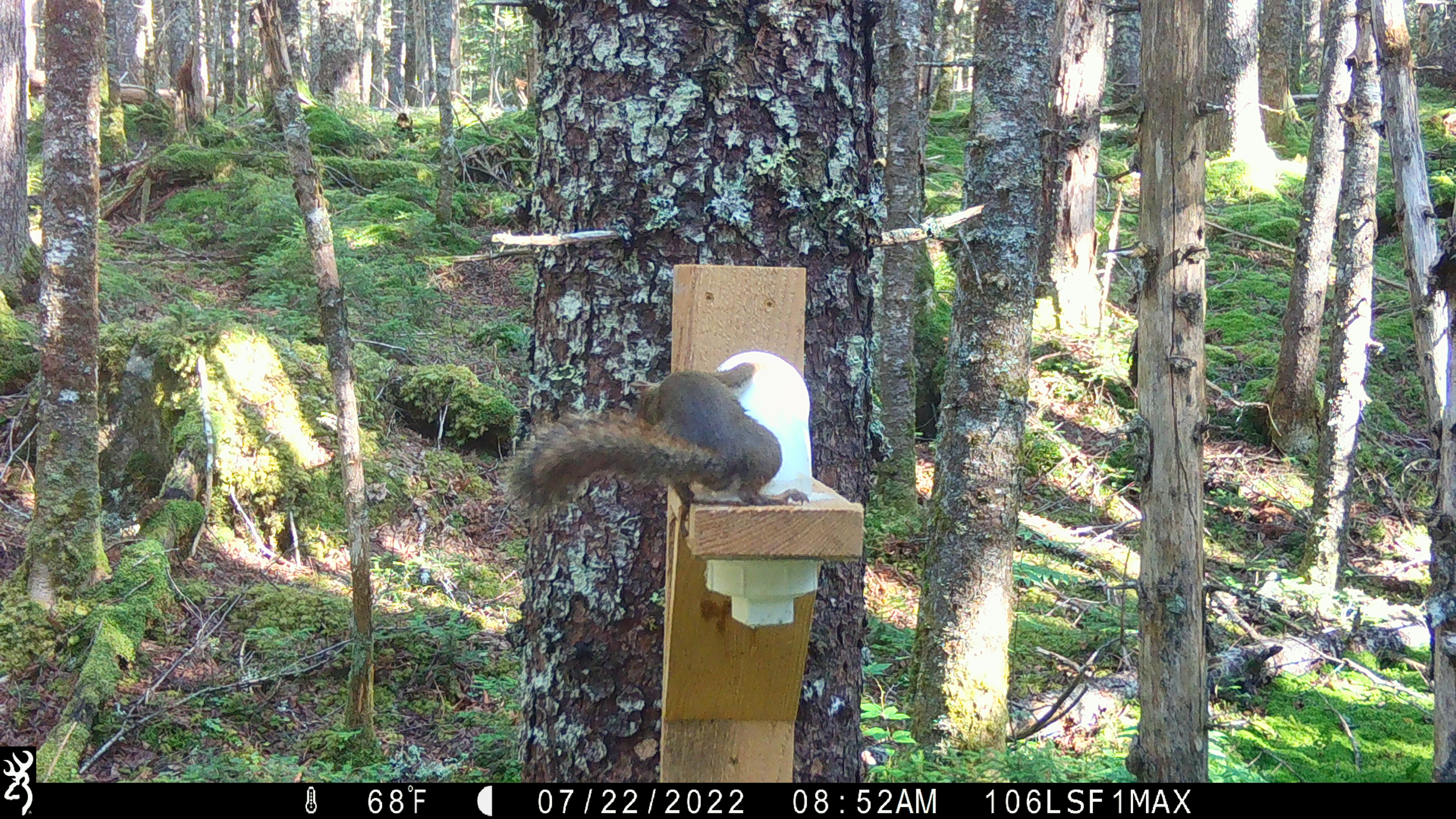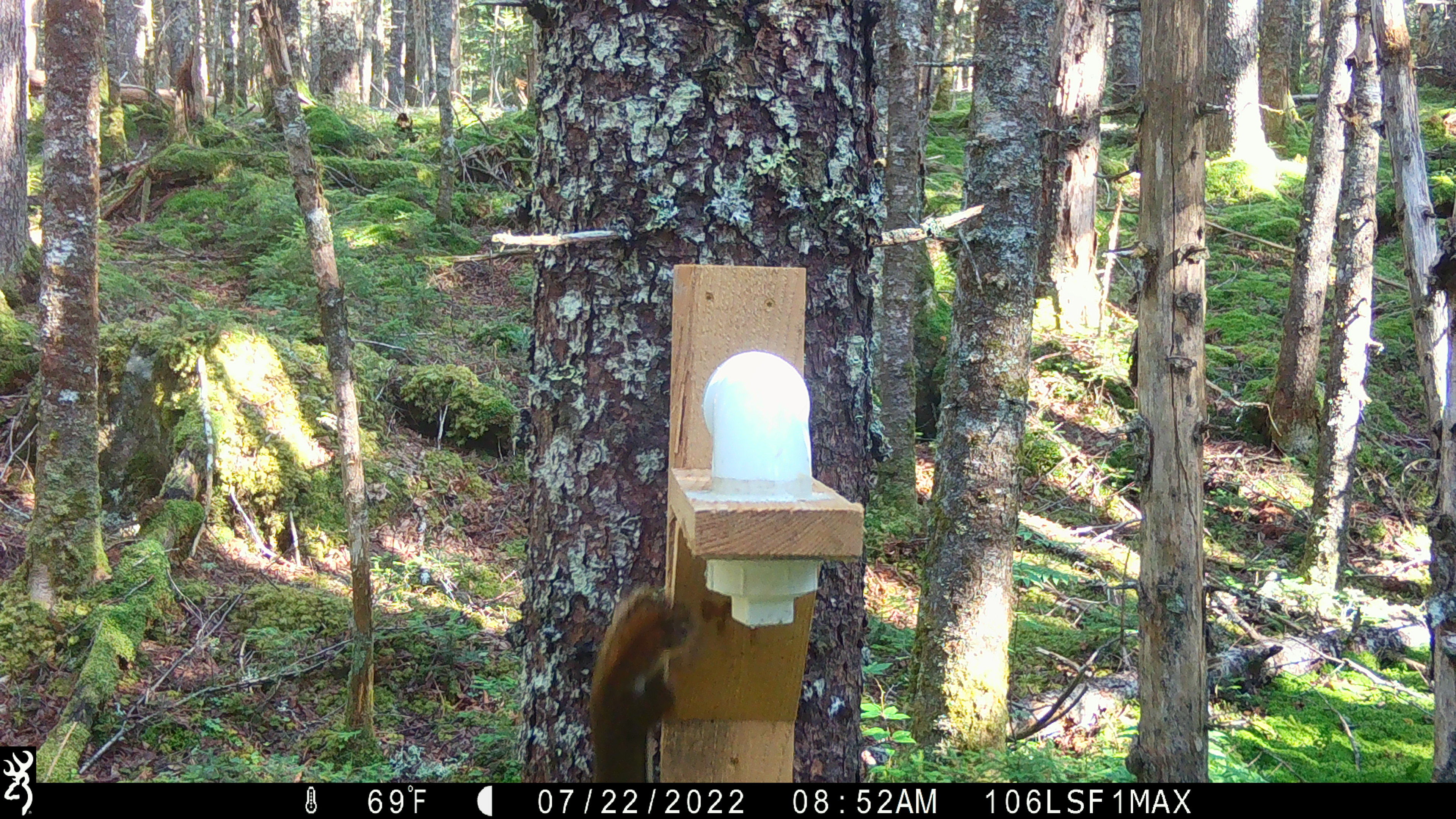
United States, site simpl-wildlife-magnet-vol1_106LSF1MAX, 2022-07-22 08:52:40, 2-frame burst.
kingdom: Animalia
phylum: Chordata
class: Mammalia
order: Rodentia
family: Sciuridae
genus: Tamiasciurus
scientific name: Tamiasciurus hudsonicus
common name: red squirrel